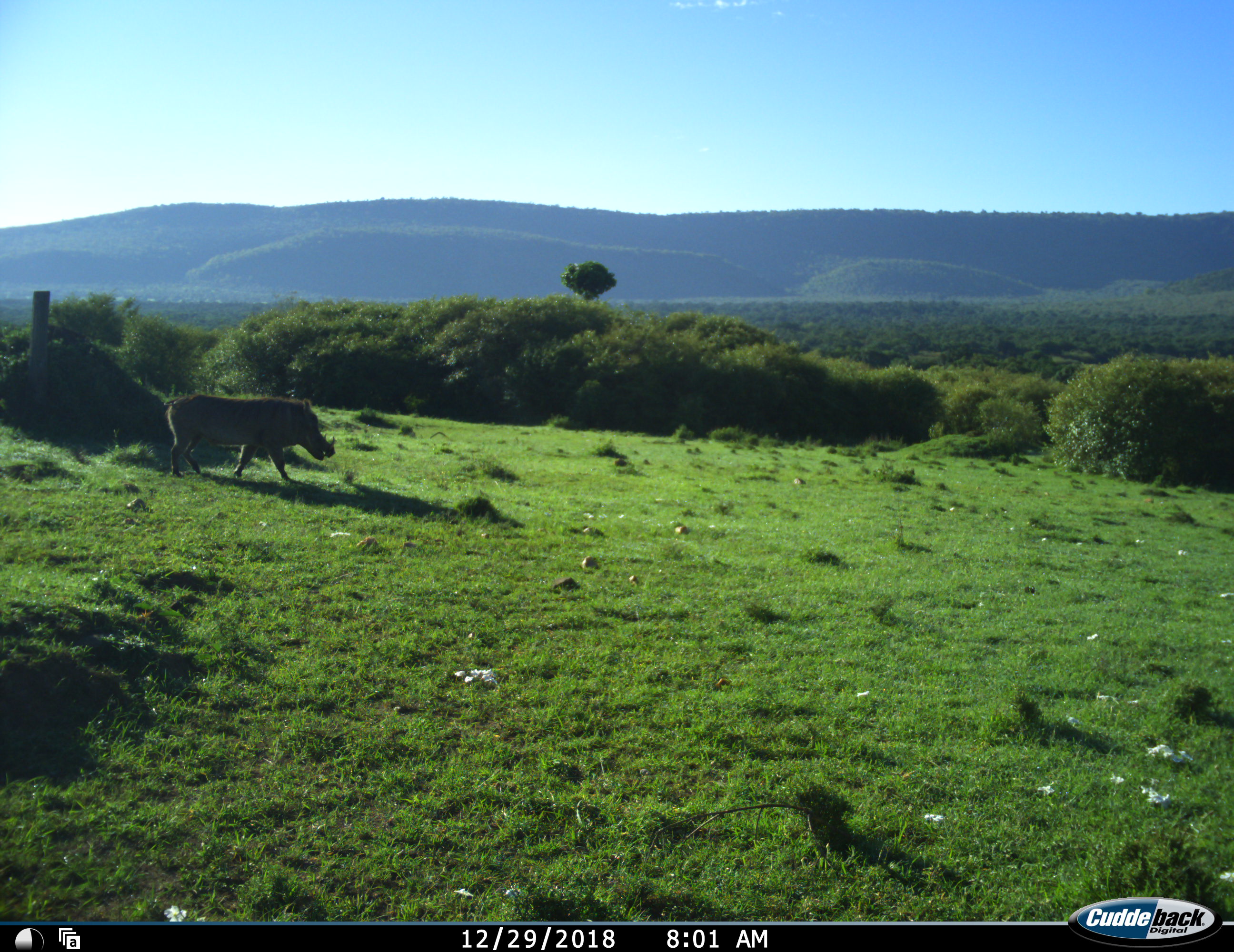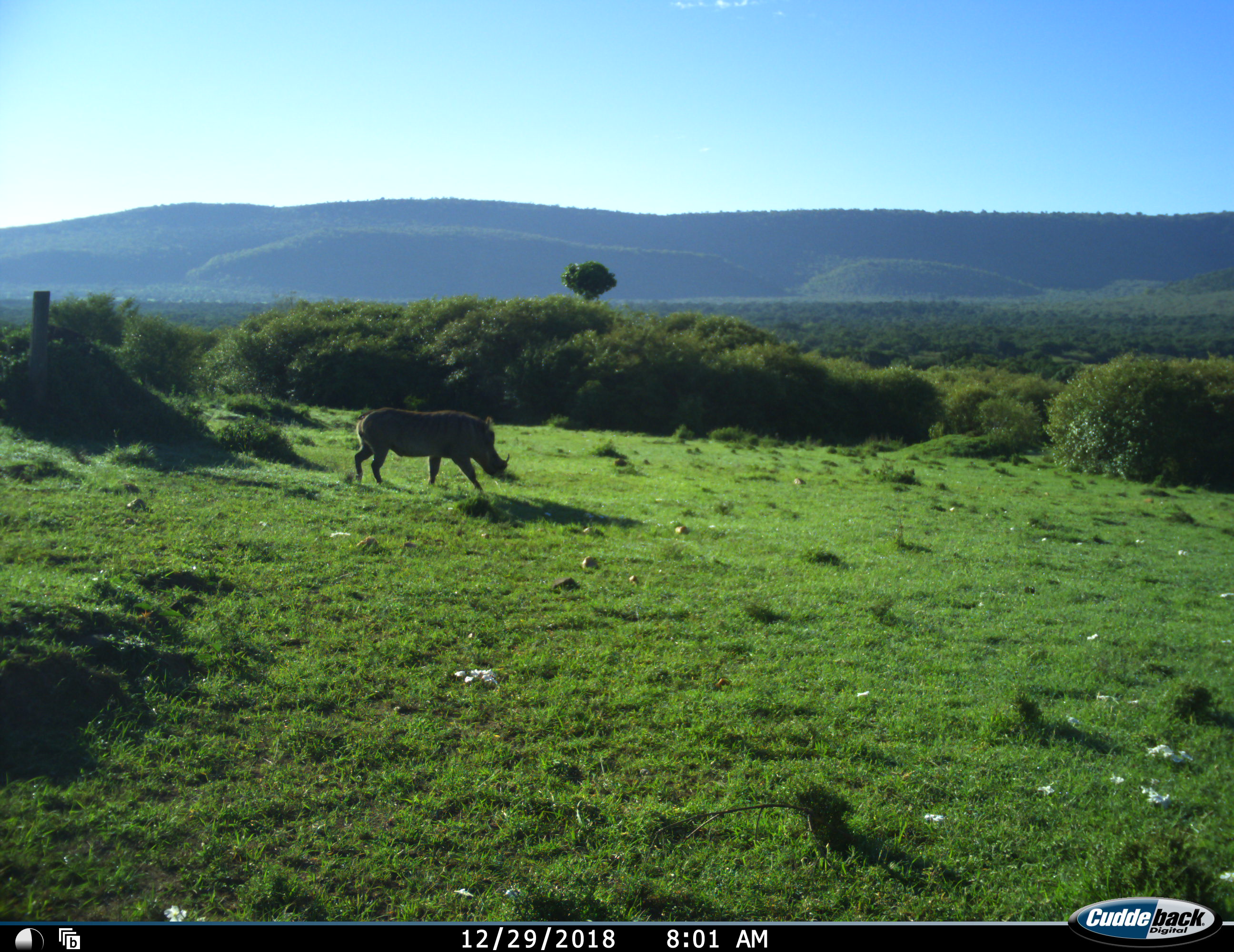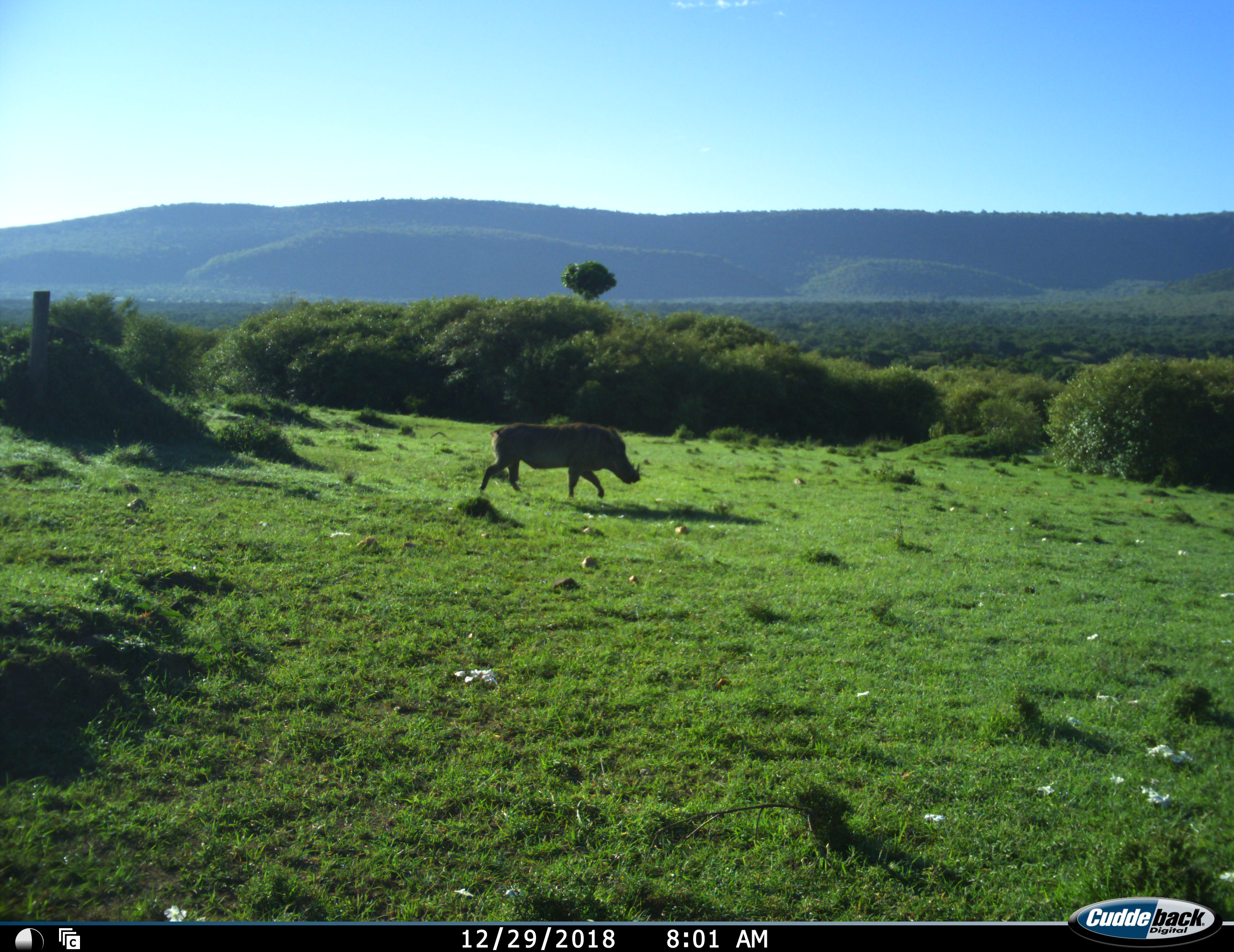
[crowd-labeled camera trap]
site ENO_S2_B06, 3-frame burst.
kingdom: Animalia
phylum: Chordata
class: Mammalia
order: Artiodactyla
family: Suidae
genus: Phacochoerus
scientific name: Phacochoerus africanus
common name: warthog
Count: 1.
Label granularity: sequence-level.